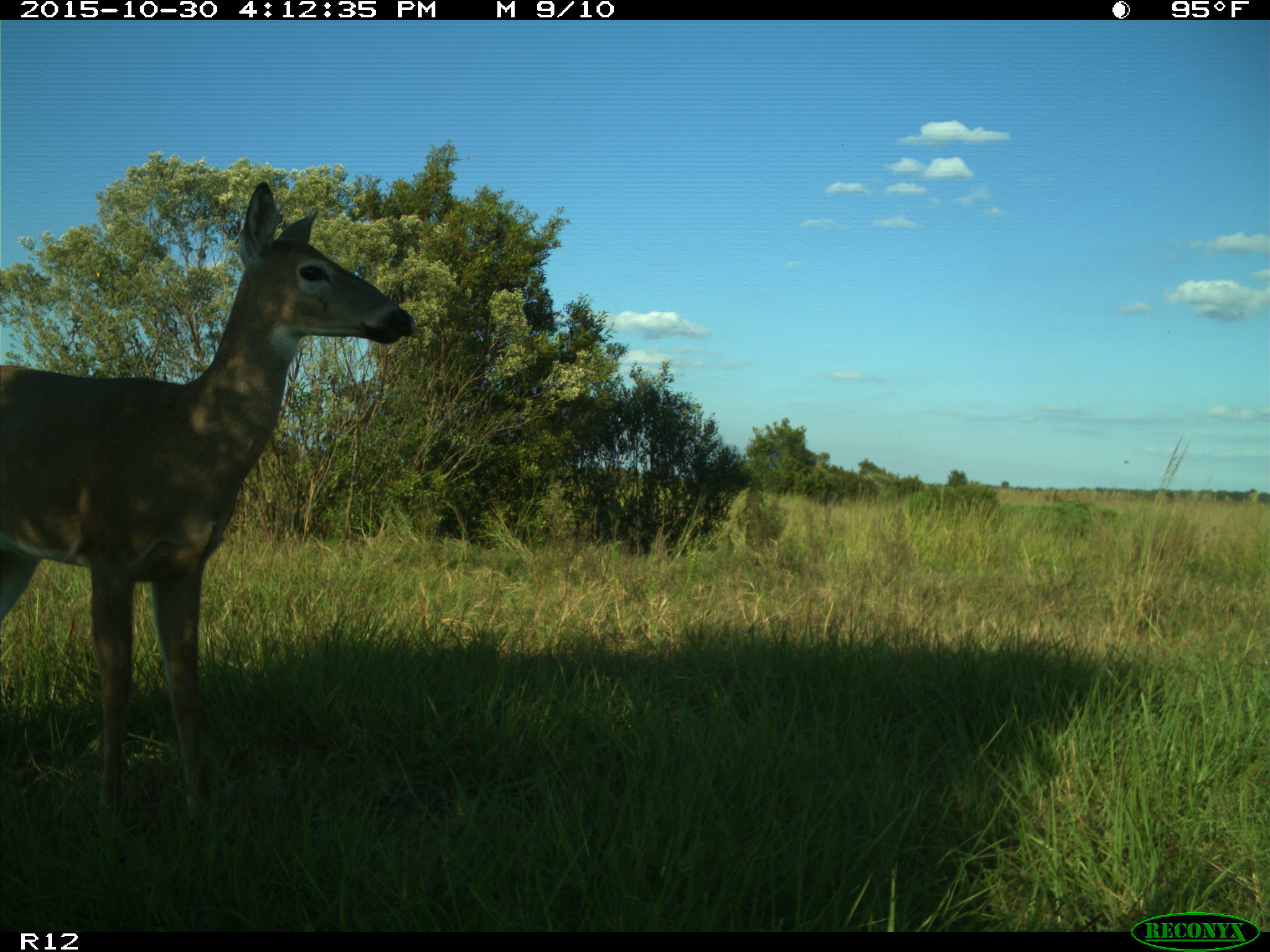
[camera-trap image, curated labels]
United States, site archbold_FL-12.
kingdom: Animalia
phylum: Chordata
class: Mammalia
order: Artiodactyla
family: Cervidae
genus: Odocoileus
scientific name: Odocoileus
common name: deer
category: unidentified deer